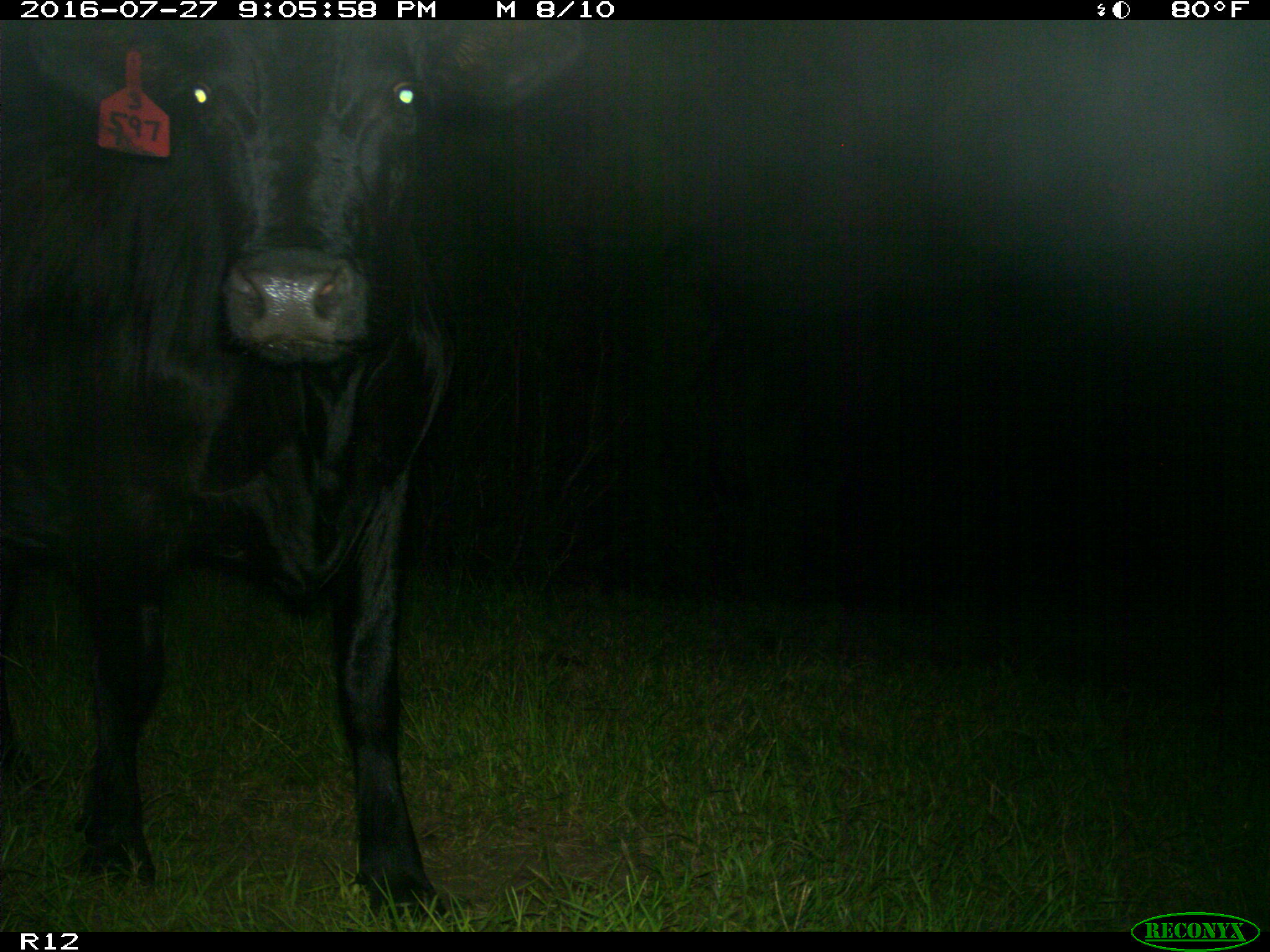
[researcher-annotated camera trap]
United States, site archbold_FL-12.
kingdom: Animalia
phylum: Chordata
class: Mammalia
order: Artiodactyla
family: Bovidae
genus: Bos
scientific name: Bos taurus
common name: domestic cow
Bos taurus (domestic cow).